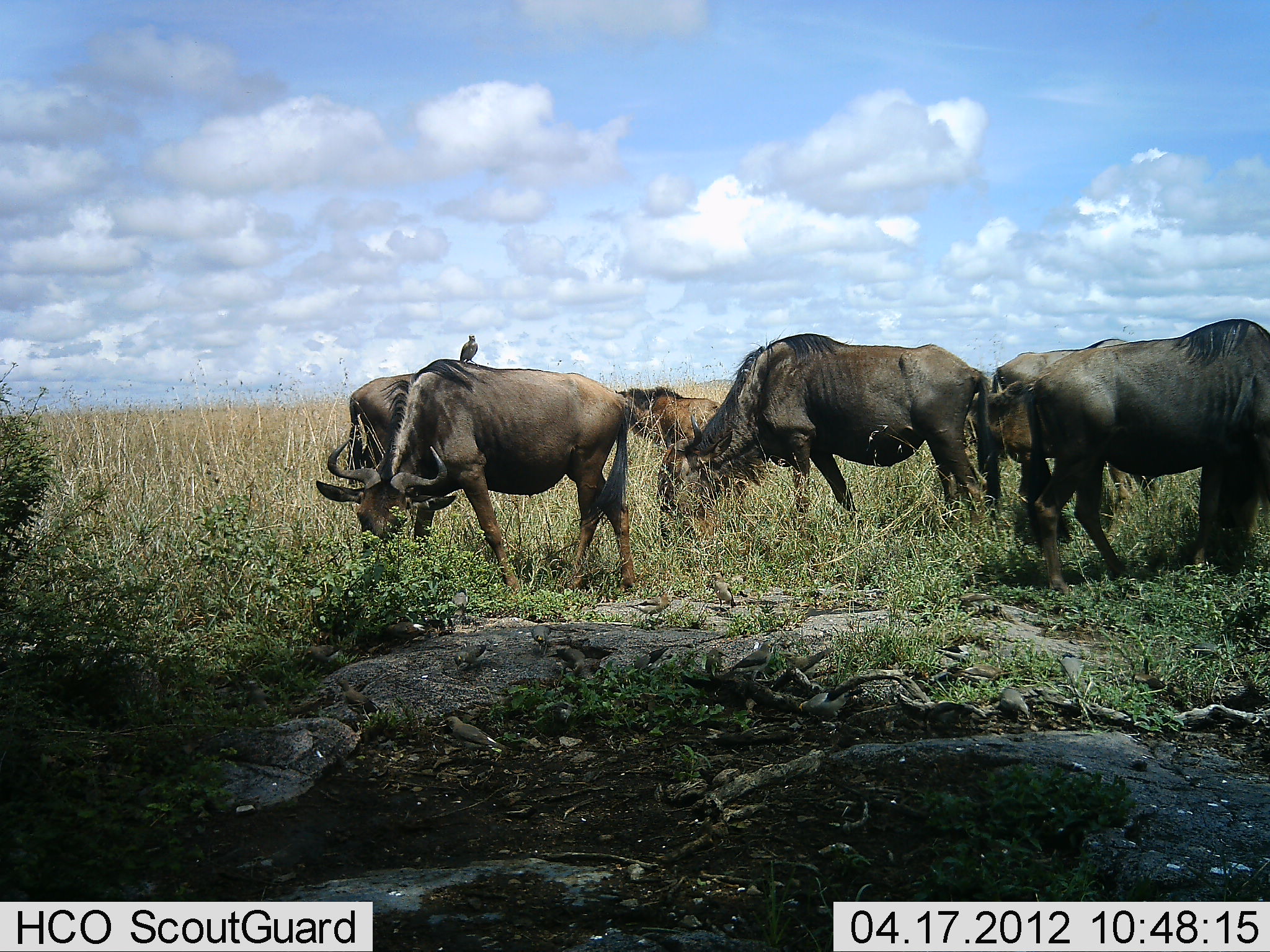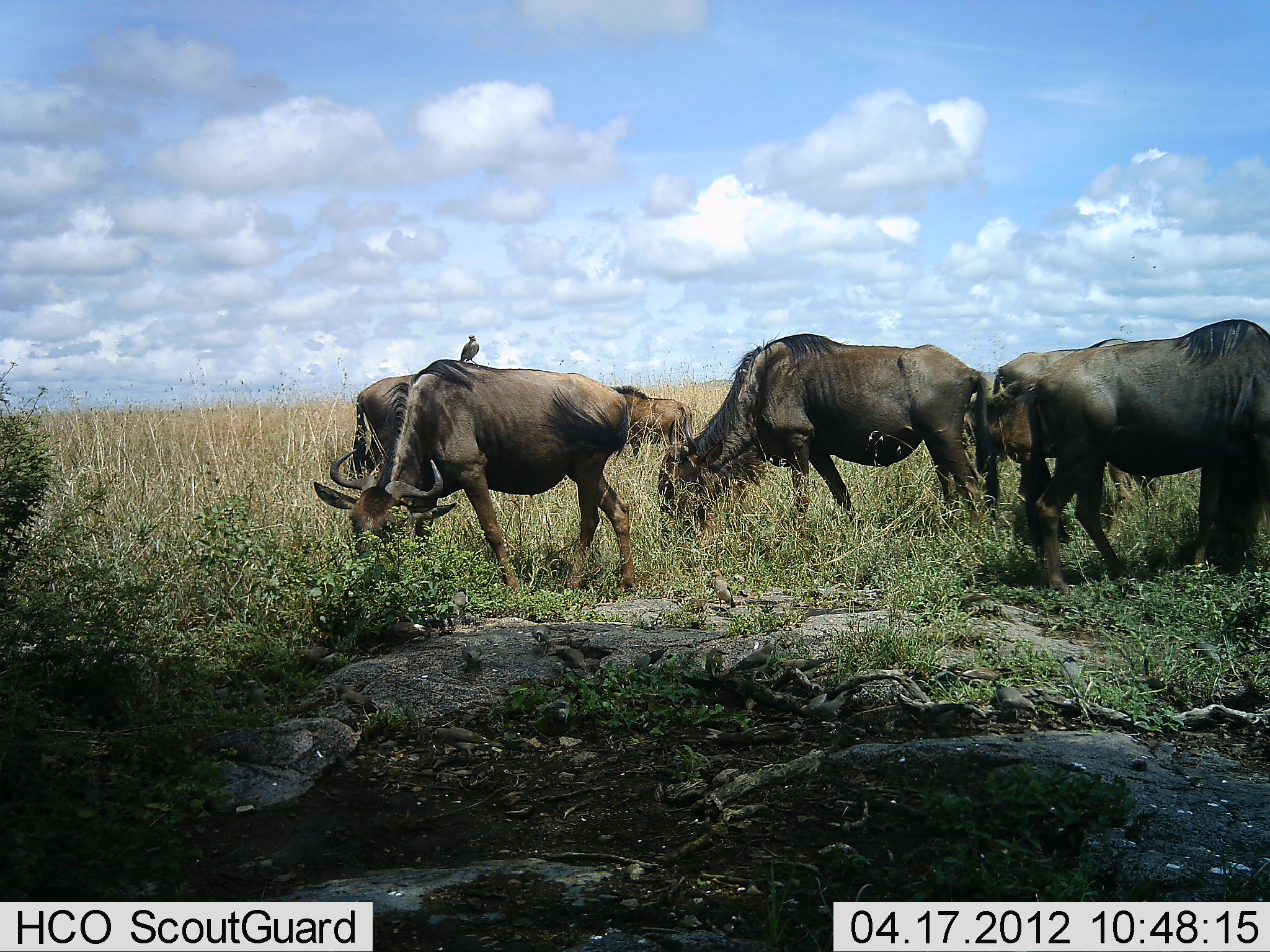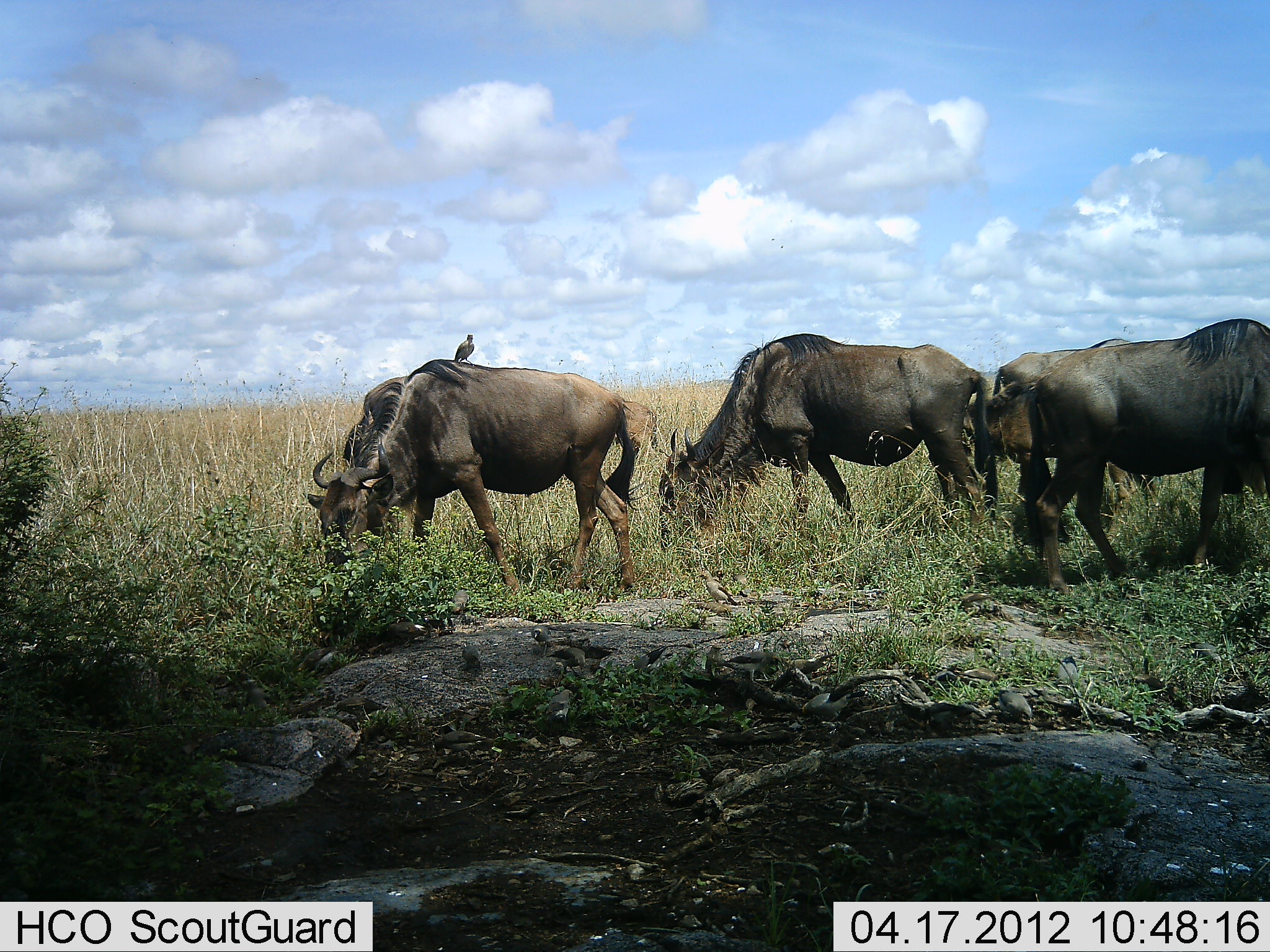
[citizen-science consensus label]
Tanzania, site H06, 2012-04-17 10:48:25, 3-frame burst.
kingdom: Animalia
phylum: Chordata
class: Aves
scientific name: Aves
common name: bird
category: otherbird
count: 1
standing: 64%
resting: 36%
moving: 14%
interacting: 0%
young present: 0%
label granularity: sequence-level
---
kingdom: Animalia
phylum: Chordata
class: Mammalia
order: Artiodactyla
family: Bovidae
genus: Connochaetes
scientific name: Connochaetes taurinus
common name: blue wildebeest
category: wildebeest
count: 6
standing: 23%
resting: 0%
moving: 8%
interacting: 0%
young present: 4%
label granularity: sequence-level